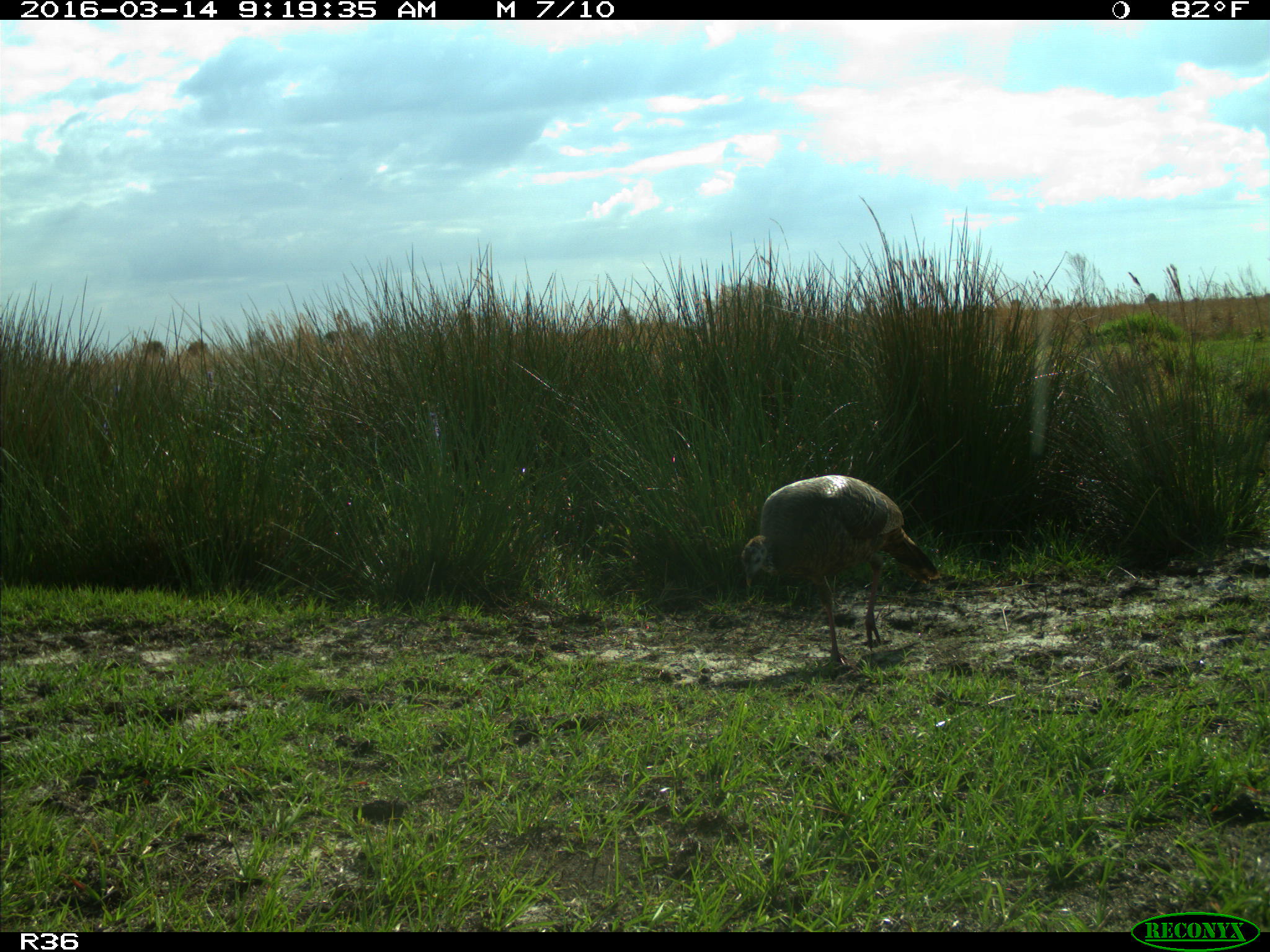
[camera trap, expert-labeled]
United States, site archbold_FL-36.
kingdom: Animalia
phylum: Chordata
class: Aves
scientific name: Aves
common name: birds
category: unidentified bird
Unidentified bird (birds) (Aves).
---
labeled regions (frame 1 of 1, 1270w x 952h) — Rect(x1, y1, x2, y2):
animal: Rect(740, 473, 938, 681)